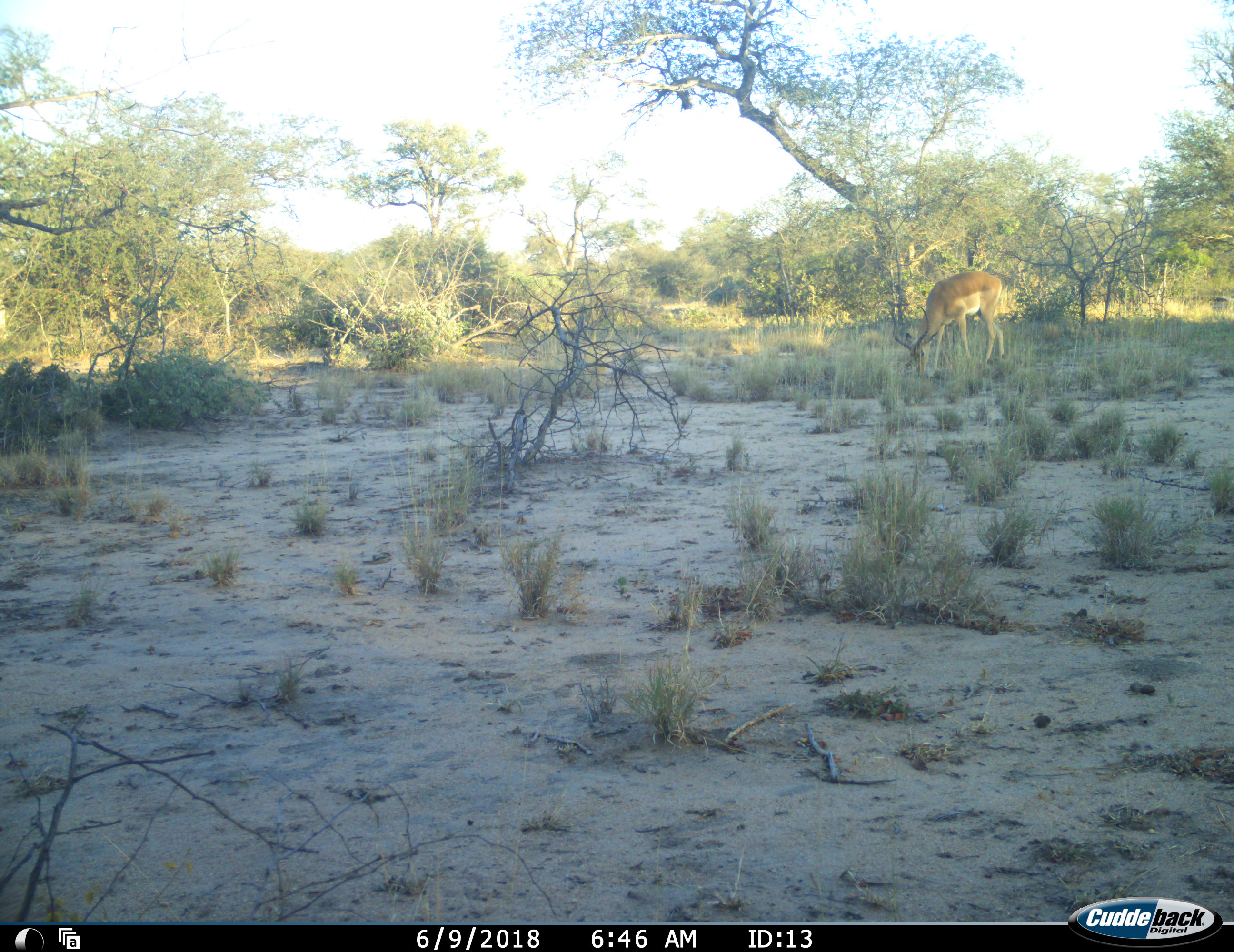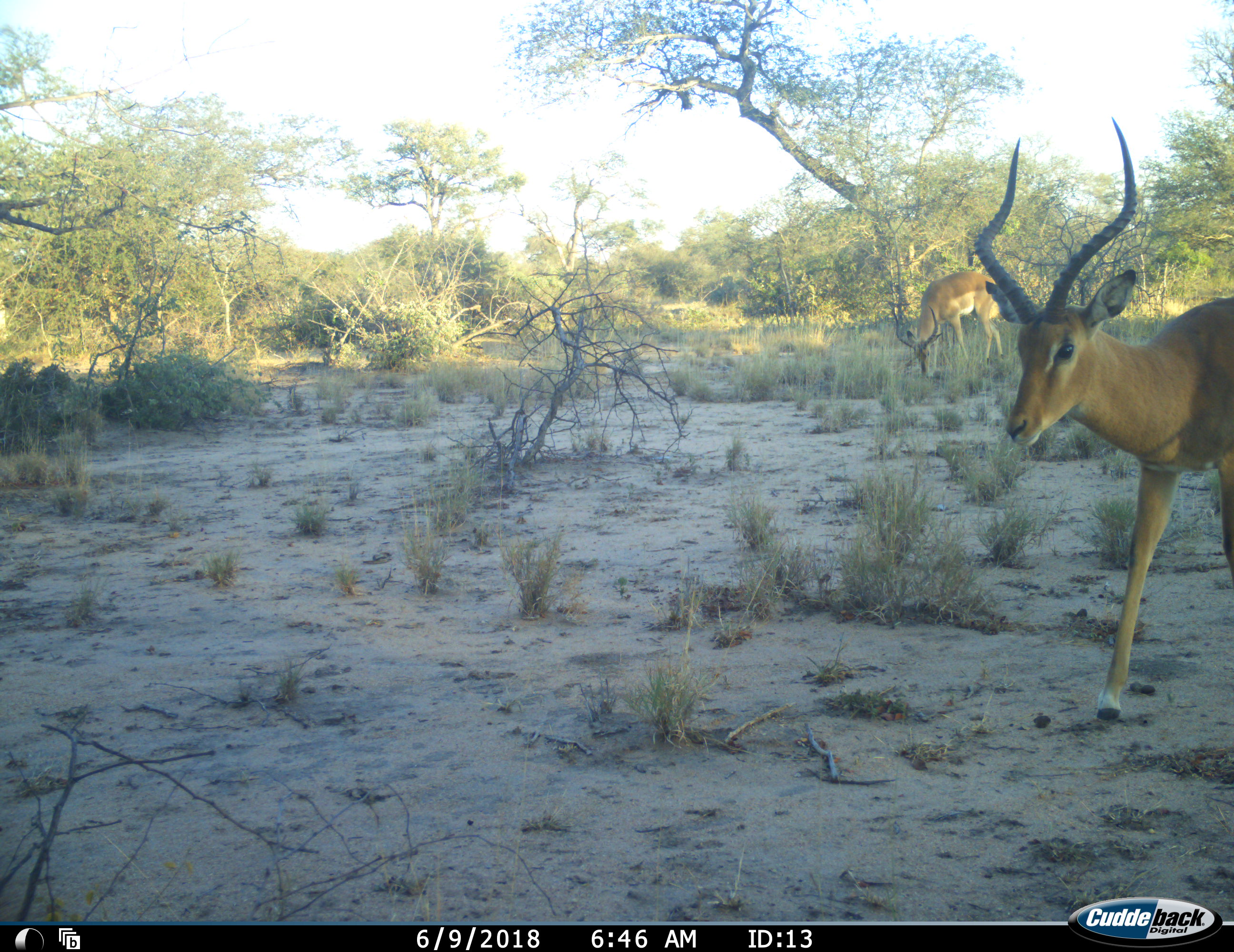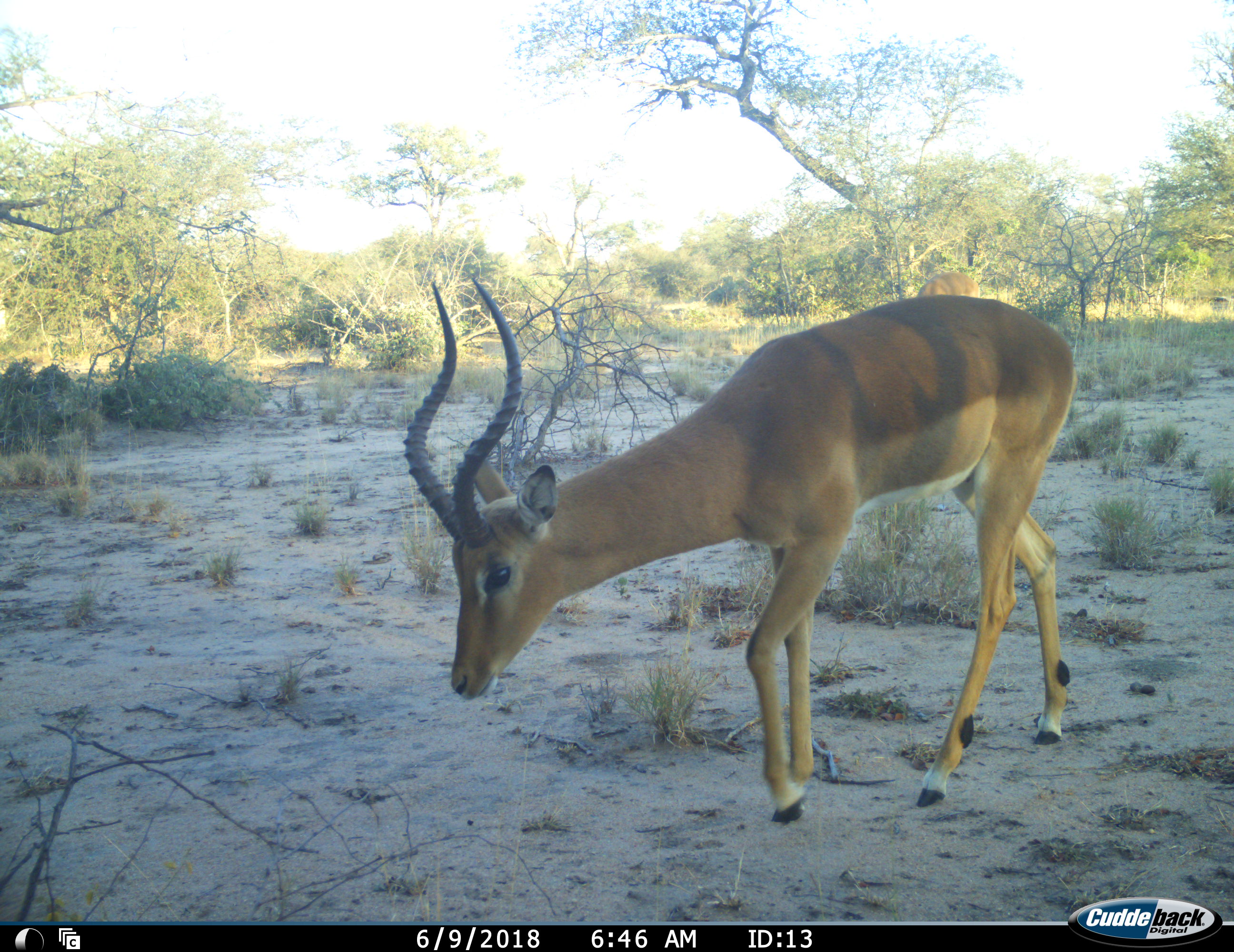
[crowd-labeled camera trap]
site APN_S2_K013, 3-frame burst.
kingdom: Animalia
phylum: Chordata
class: Mammalia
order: Artiodactyla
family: Bovidae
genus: Aepyceros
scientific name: Aepyceros melampus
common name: impala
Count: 2.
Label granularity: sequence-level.